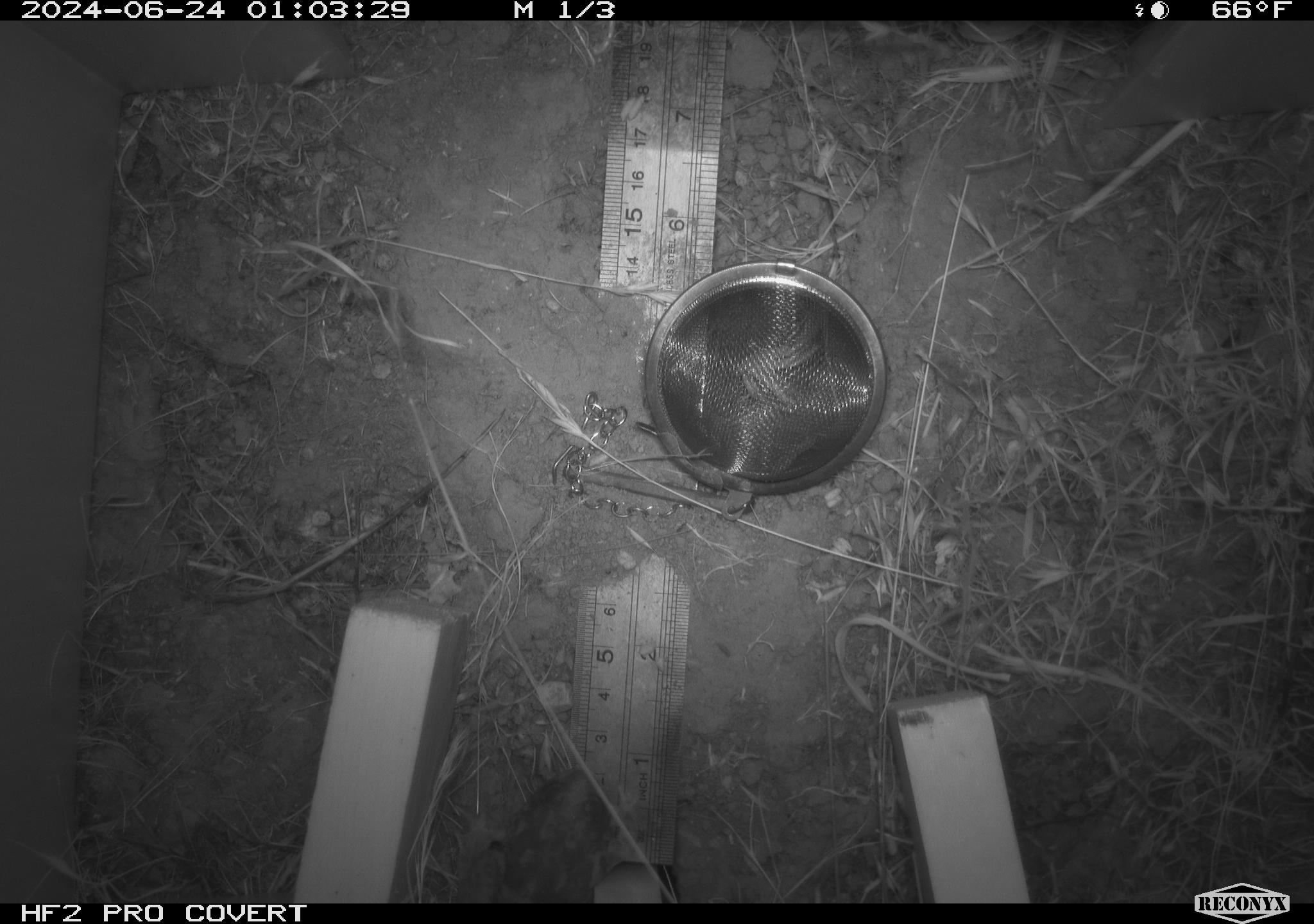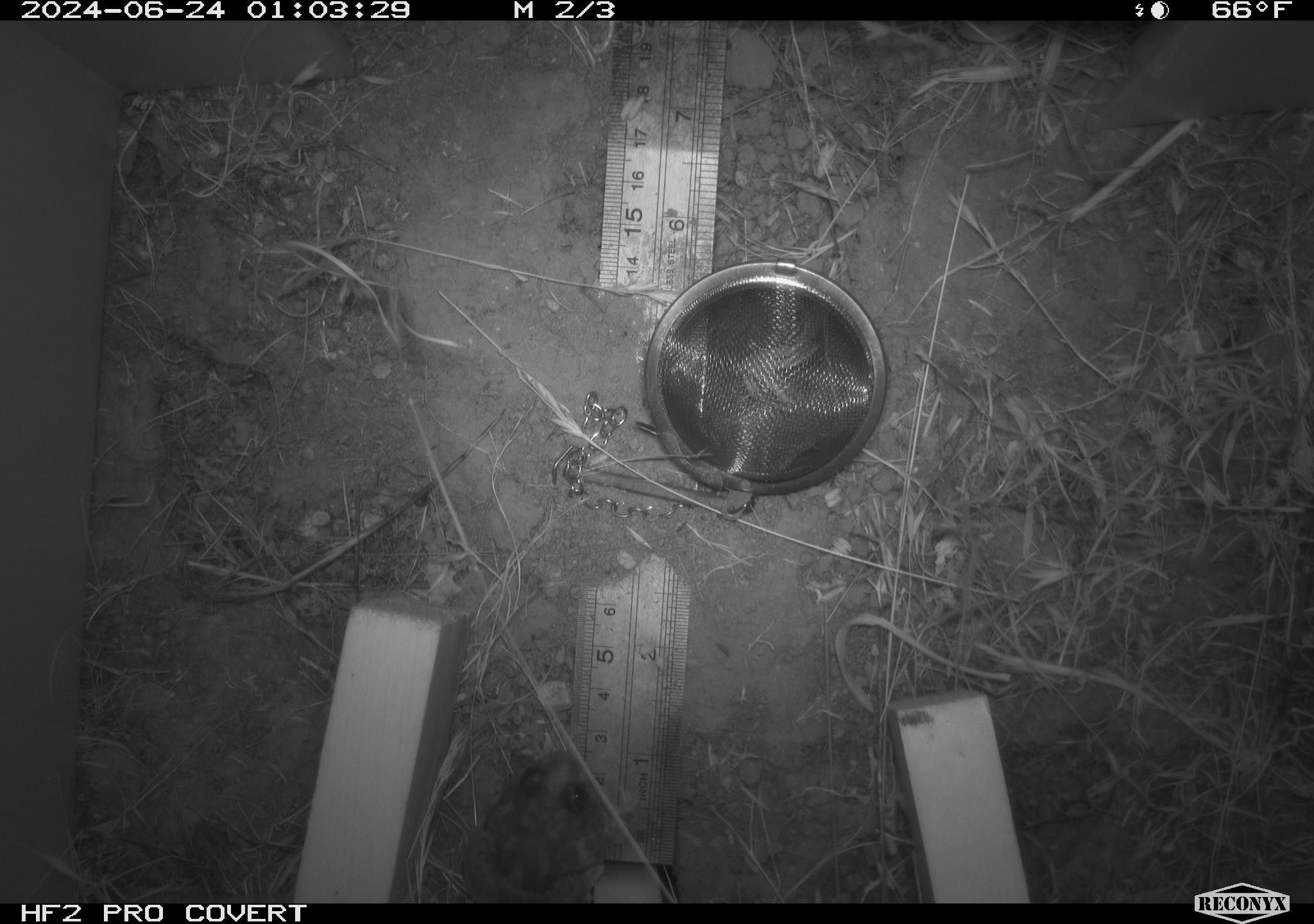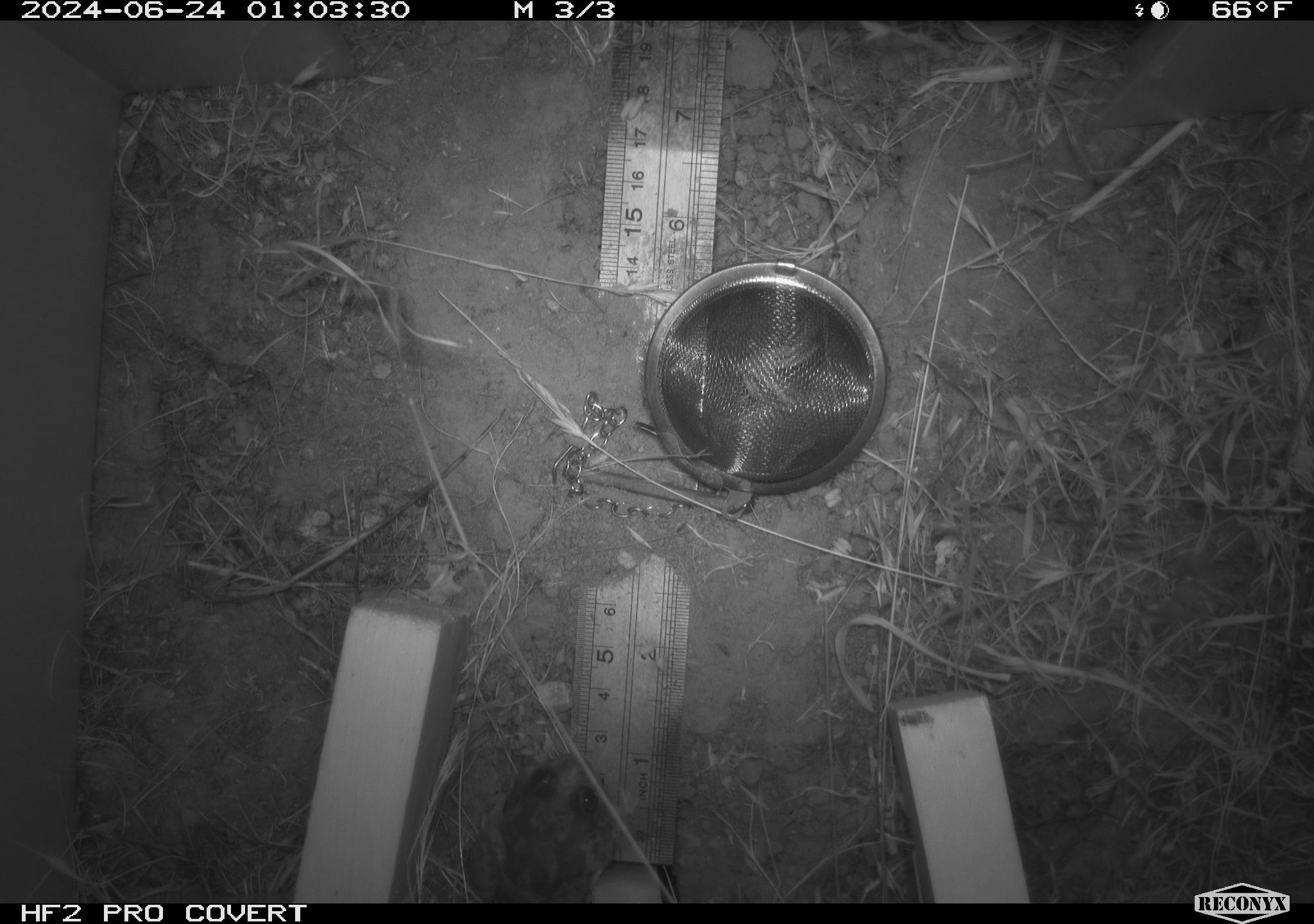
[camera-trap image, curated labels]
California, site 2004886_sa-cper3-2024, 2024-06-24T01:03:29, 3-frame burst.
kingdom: Animalia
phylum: Chordata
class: Amphibia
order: Anura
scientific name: Anura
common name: frogs